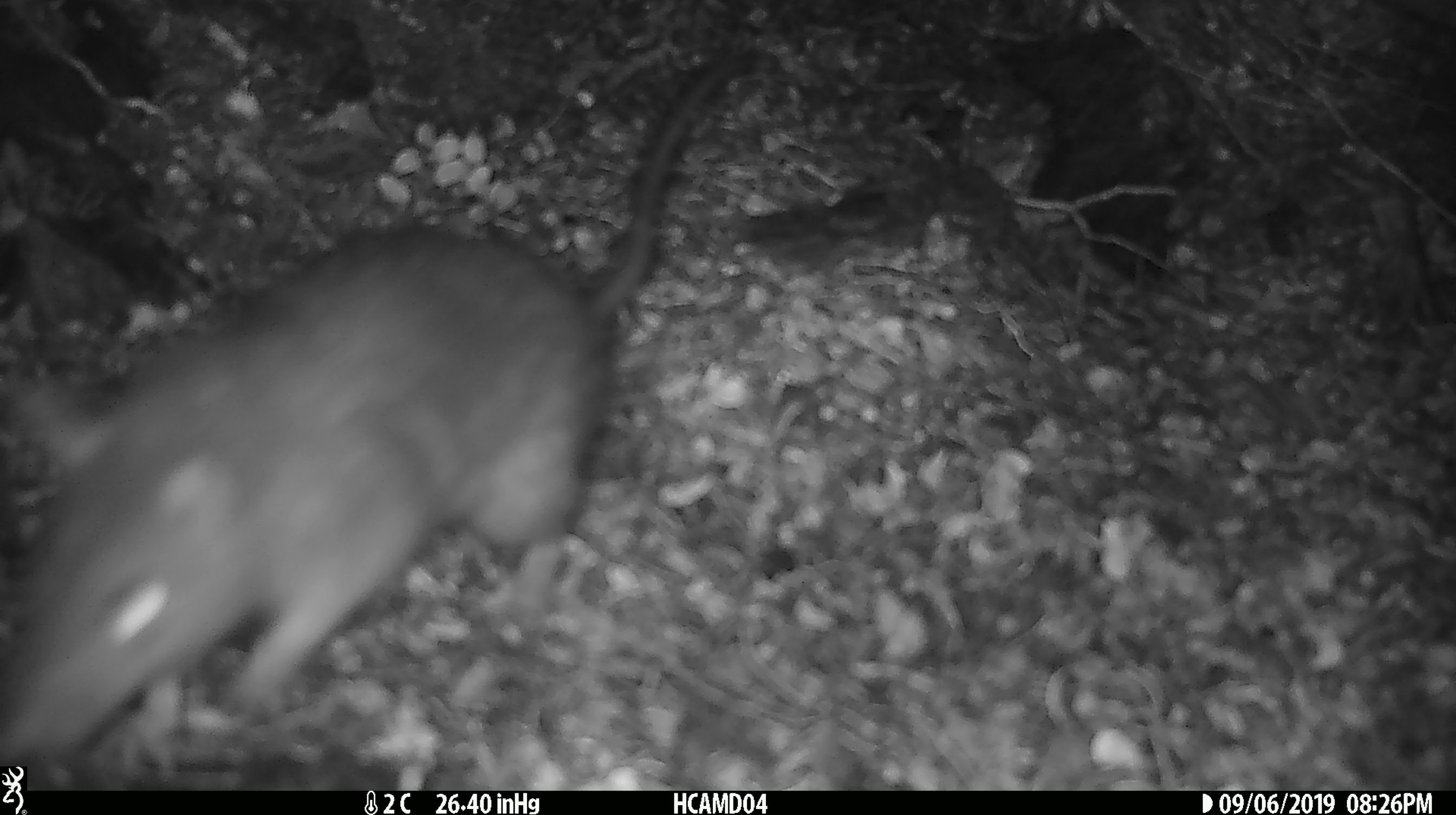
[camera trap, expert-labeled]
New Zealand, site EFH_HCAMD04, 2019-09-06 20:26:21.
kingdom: Animalia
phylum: Chordata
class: Mammalia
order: Rodentia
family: Muridae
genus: Rattus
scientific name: Rattus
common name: rat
Rat (Rattus).